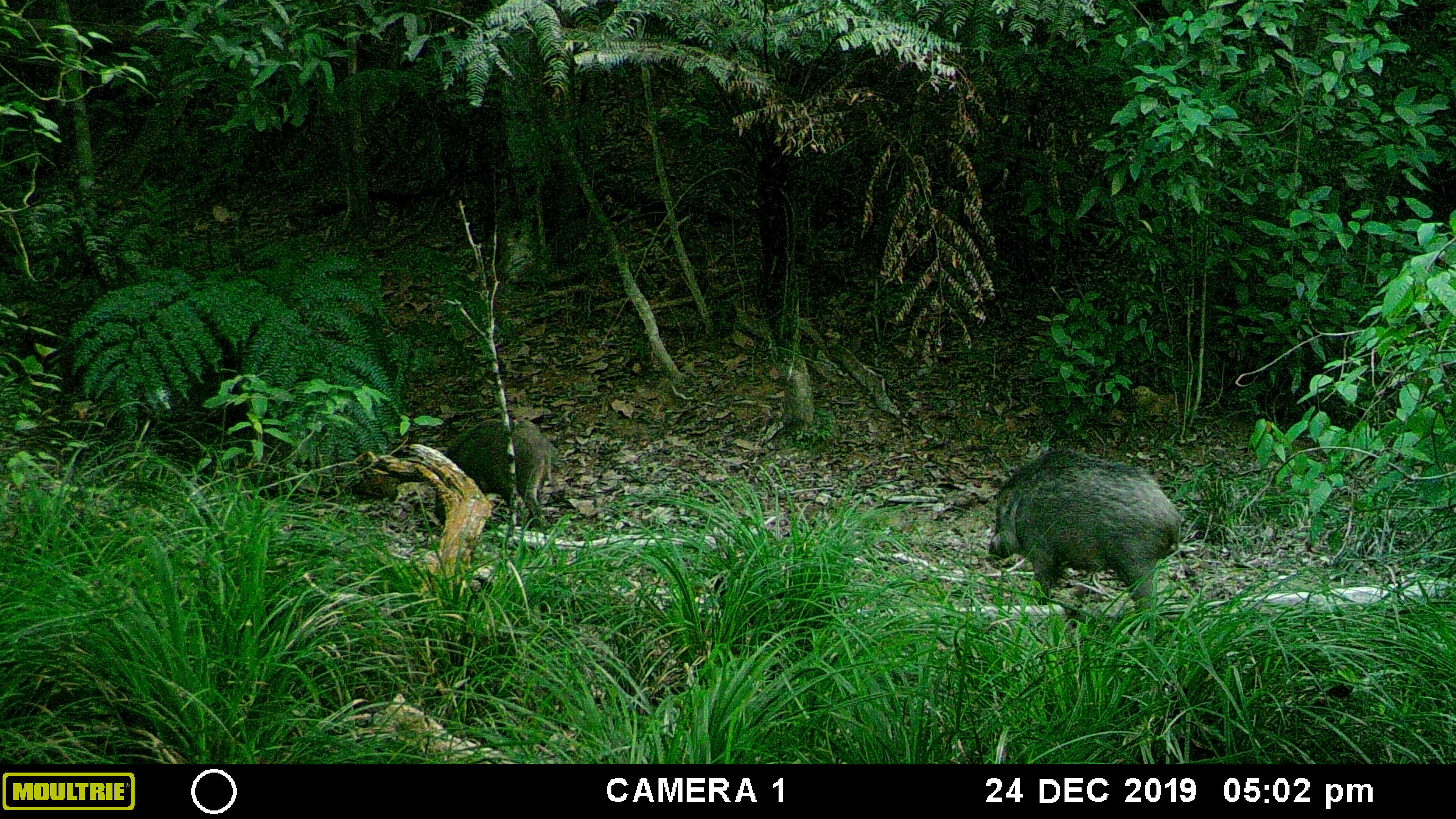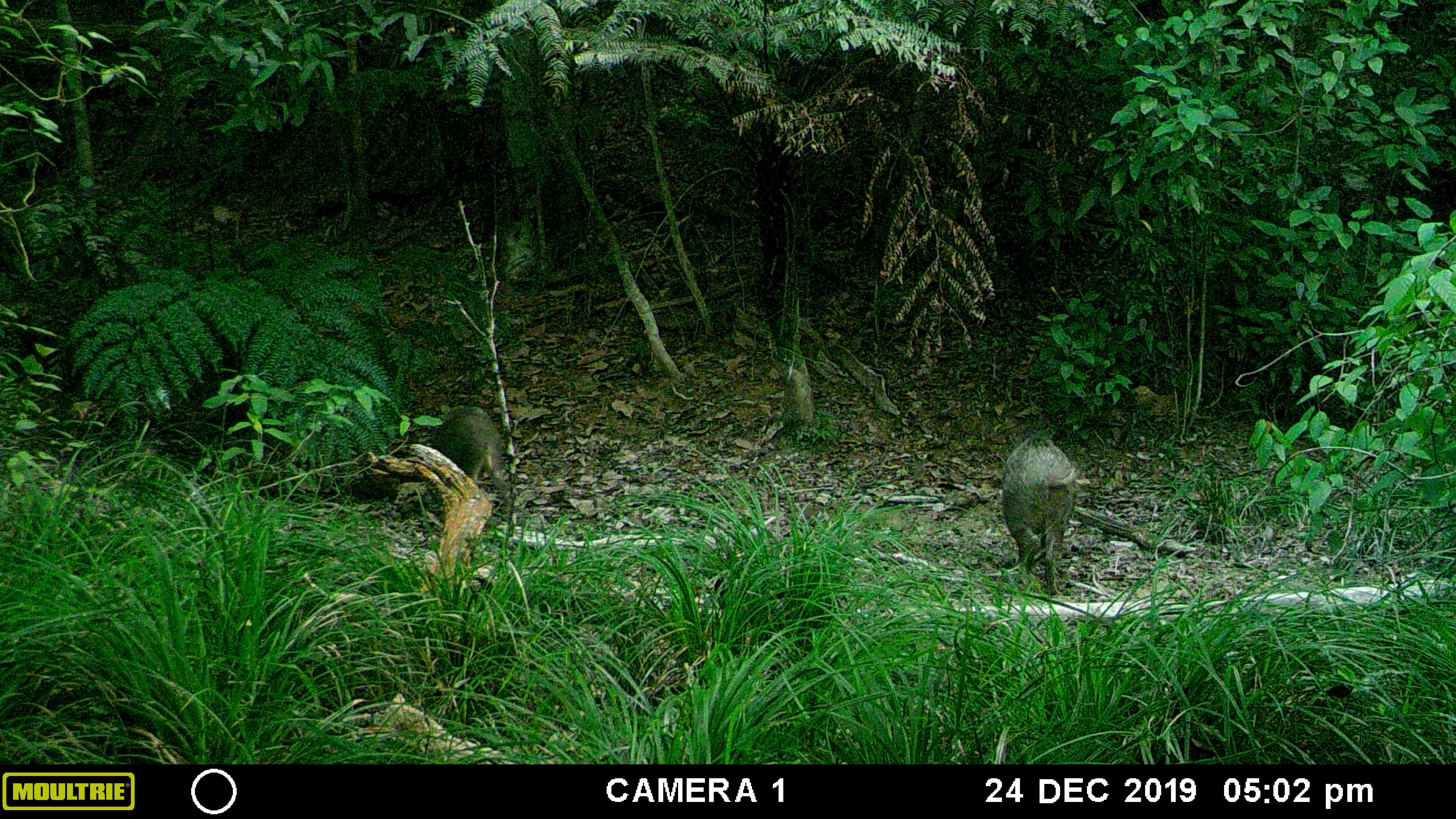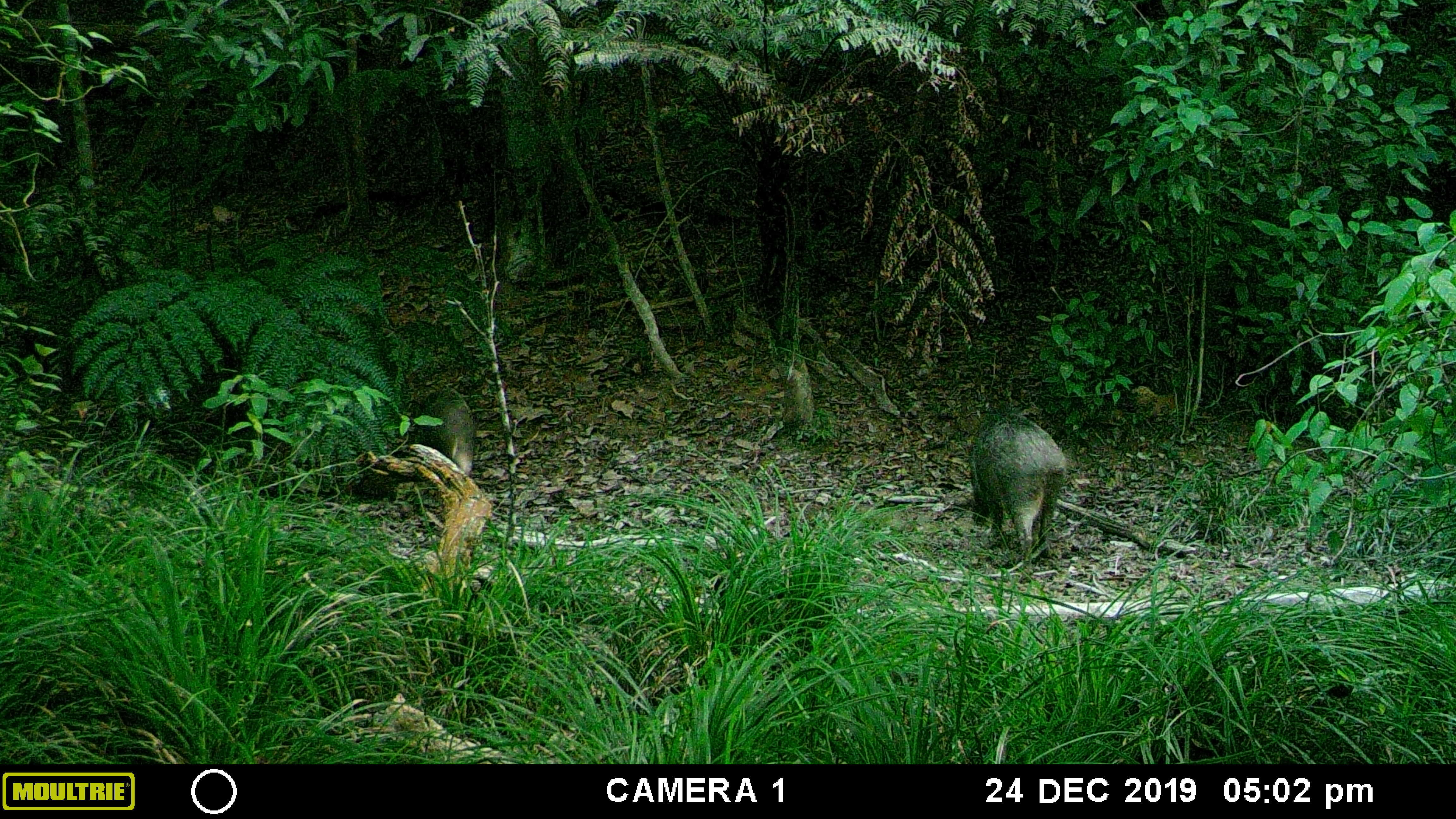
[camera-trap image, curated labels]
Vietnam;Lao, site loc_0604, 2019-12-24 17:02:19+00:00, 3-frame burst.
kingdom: Animalia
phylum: Chordata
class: Mammalia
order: Artiodactyla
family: Suidae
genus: Sus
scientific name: Sus scrofa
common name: eurasian wild pig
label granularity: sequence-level